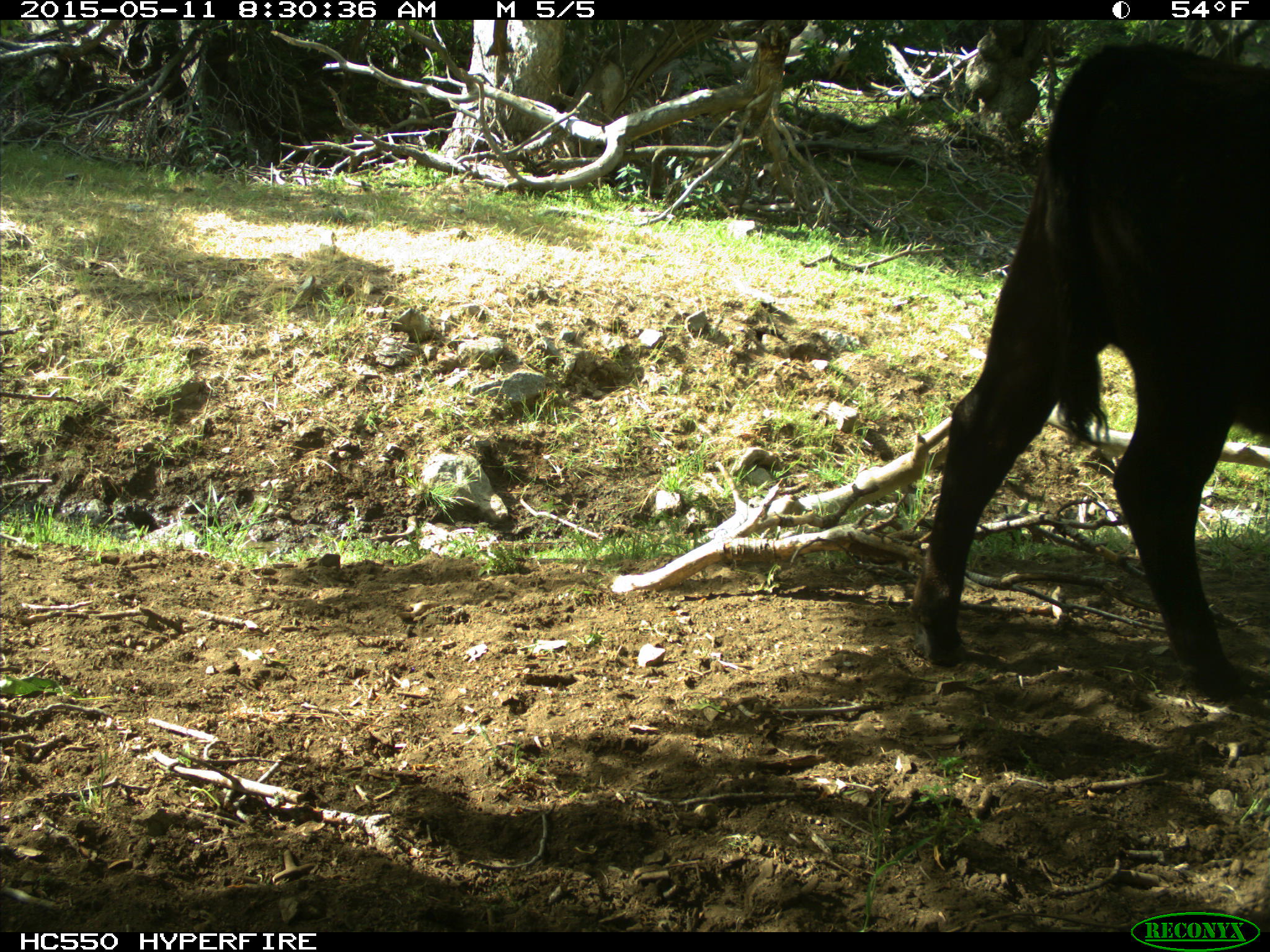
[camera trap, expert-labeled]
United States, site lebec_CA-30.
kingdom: Animalia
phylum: Chordata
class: Mammalia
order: Artiodactyla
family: Bovidae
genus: Bos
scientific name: Bos taurus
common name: domestic cow